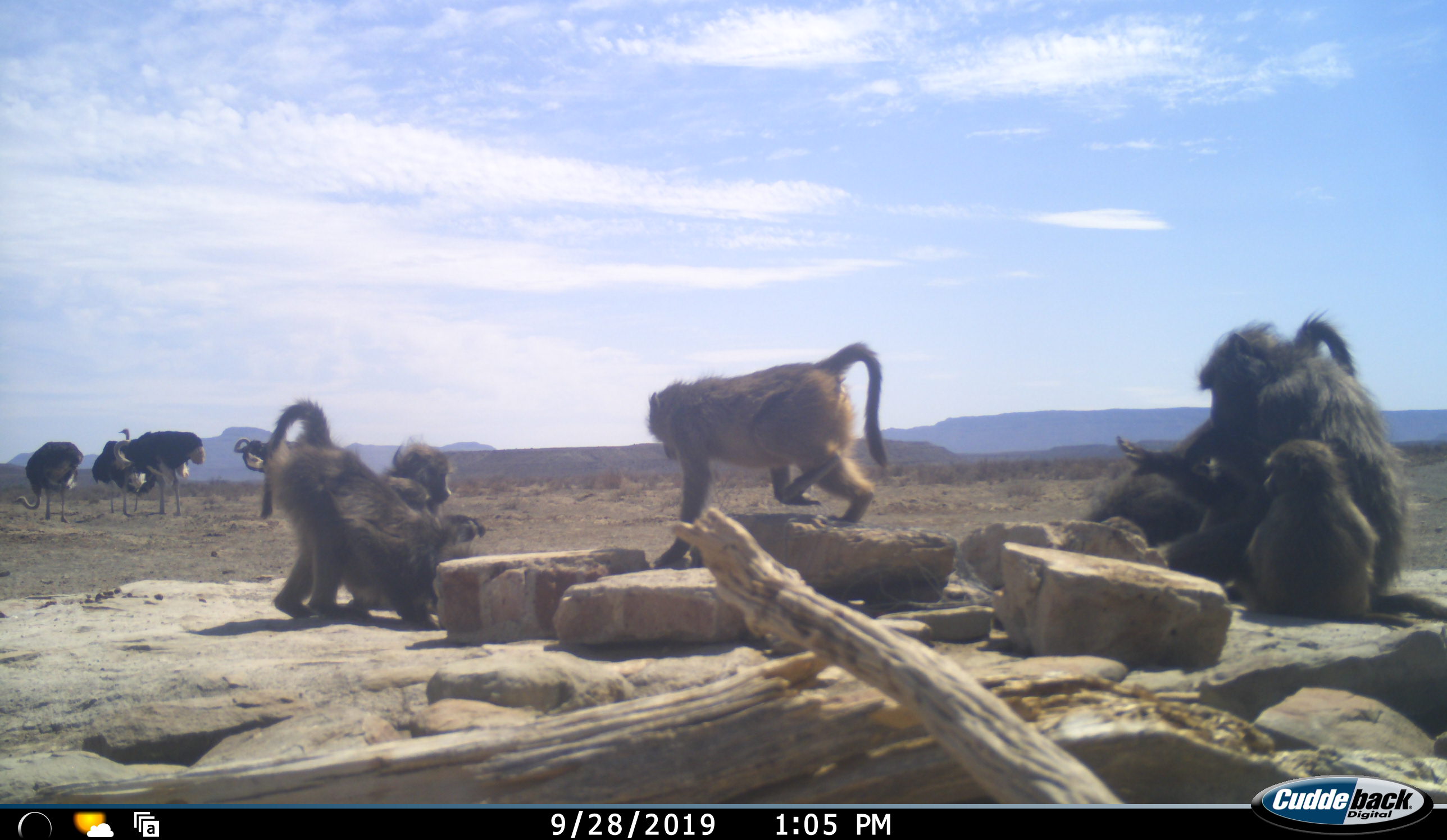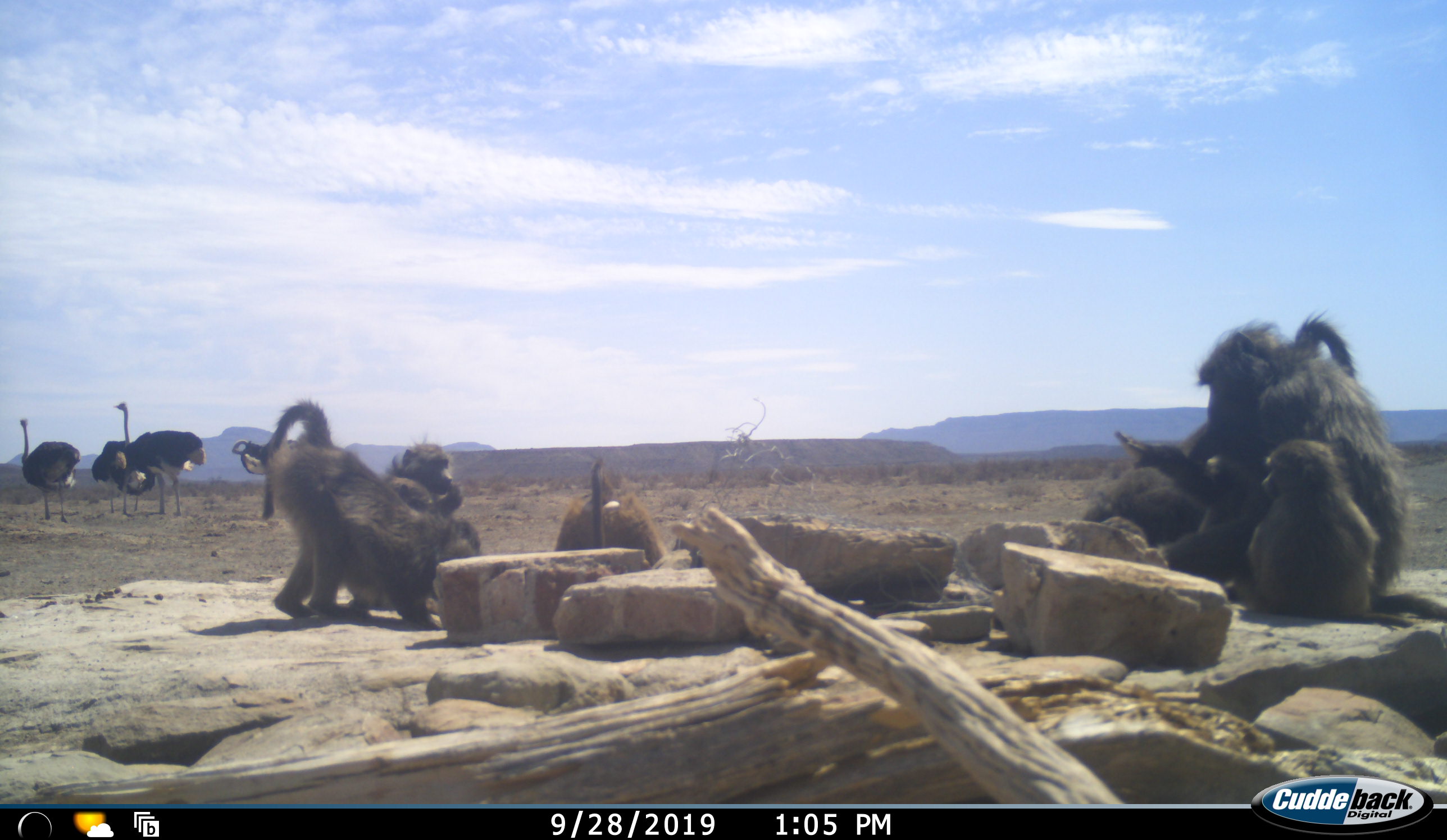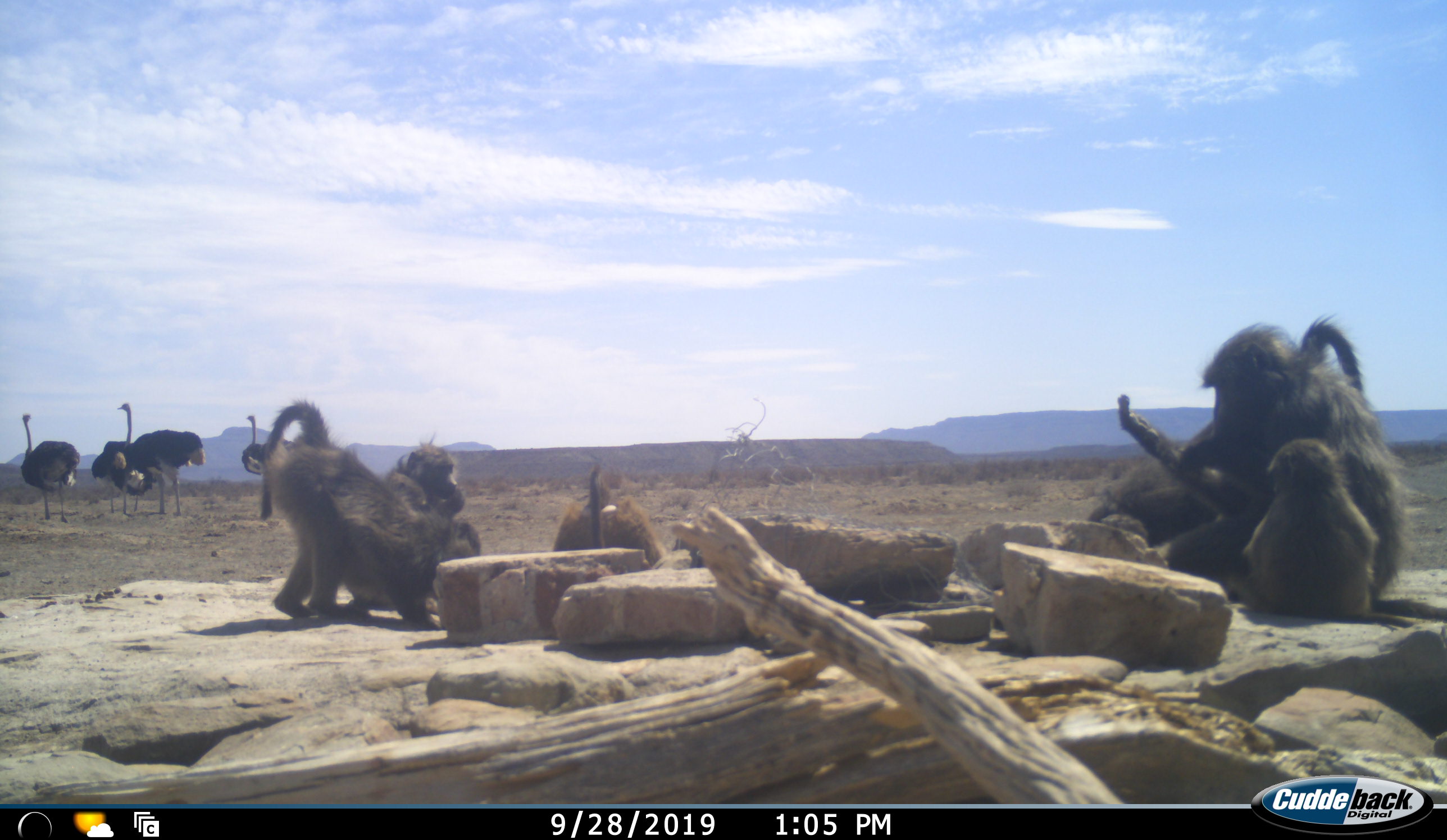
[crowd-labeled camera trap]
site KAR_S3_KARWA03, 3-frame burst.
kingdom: Animalia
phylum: Chordata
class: Mammalia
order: Primates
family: Cercopithecidae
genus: Papio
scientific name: Papio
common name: baboon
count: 6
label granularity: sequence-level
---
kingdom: Animalia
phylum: Chordata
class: Aves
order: Struthioniformes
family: Struthionidae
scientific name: Struthionidae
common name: ostrich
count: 4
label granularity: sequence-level